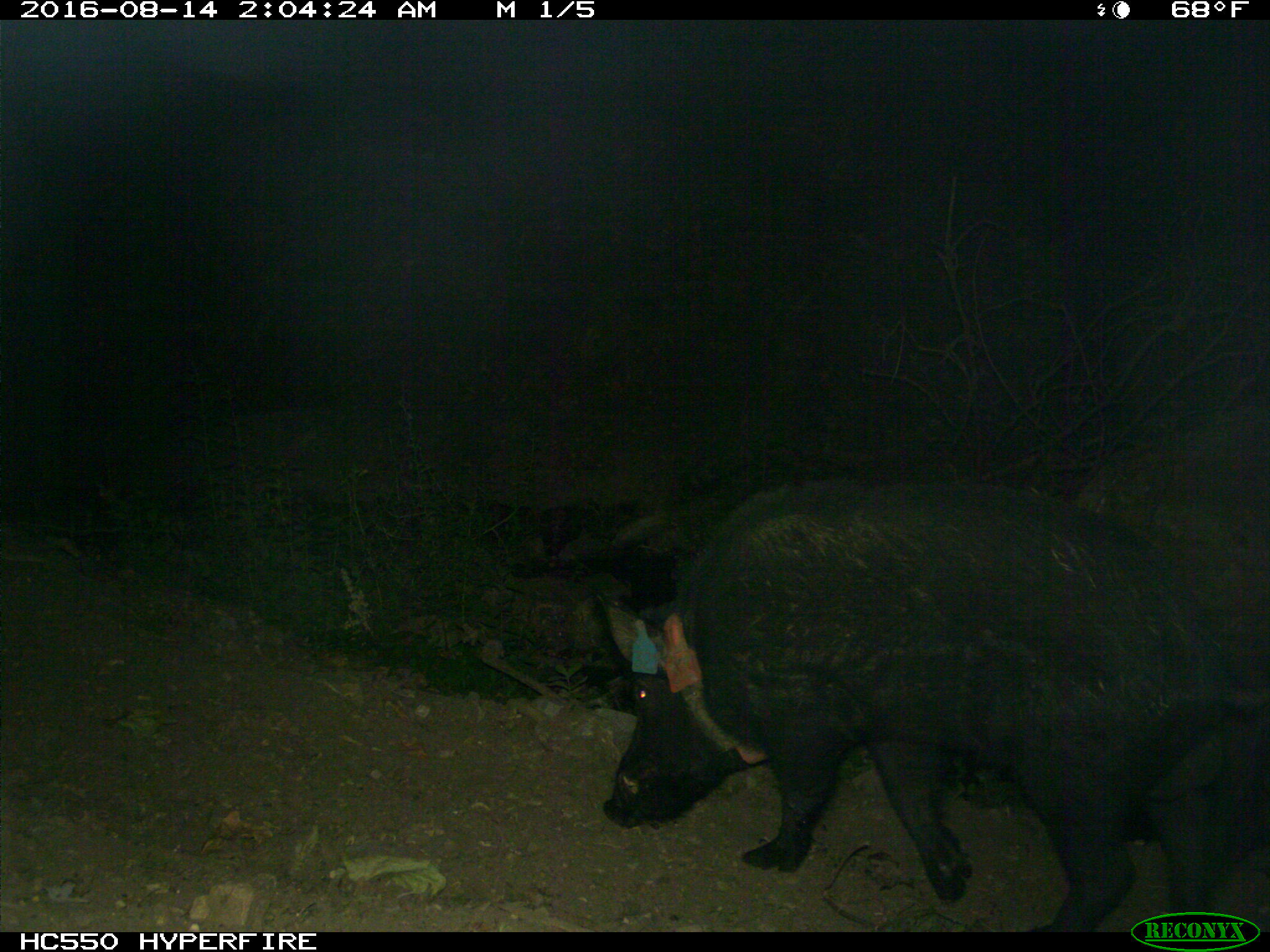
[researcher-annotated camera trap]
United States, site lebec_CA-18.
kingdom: Animalia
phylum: Chordata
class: Mammalia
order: Artiodactyla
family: Suidae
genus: Sus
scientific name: Sus scrofa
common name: wild boar